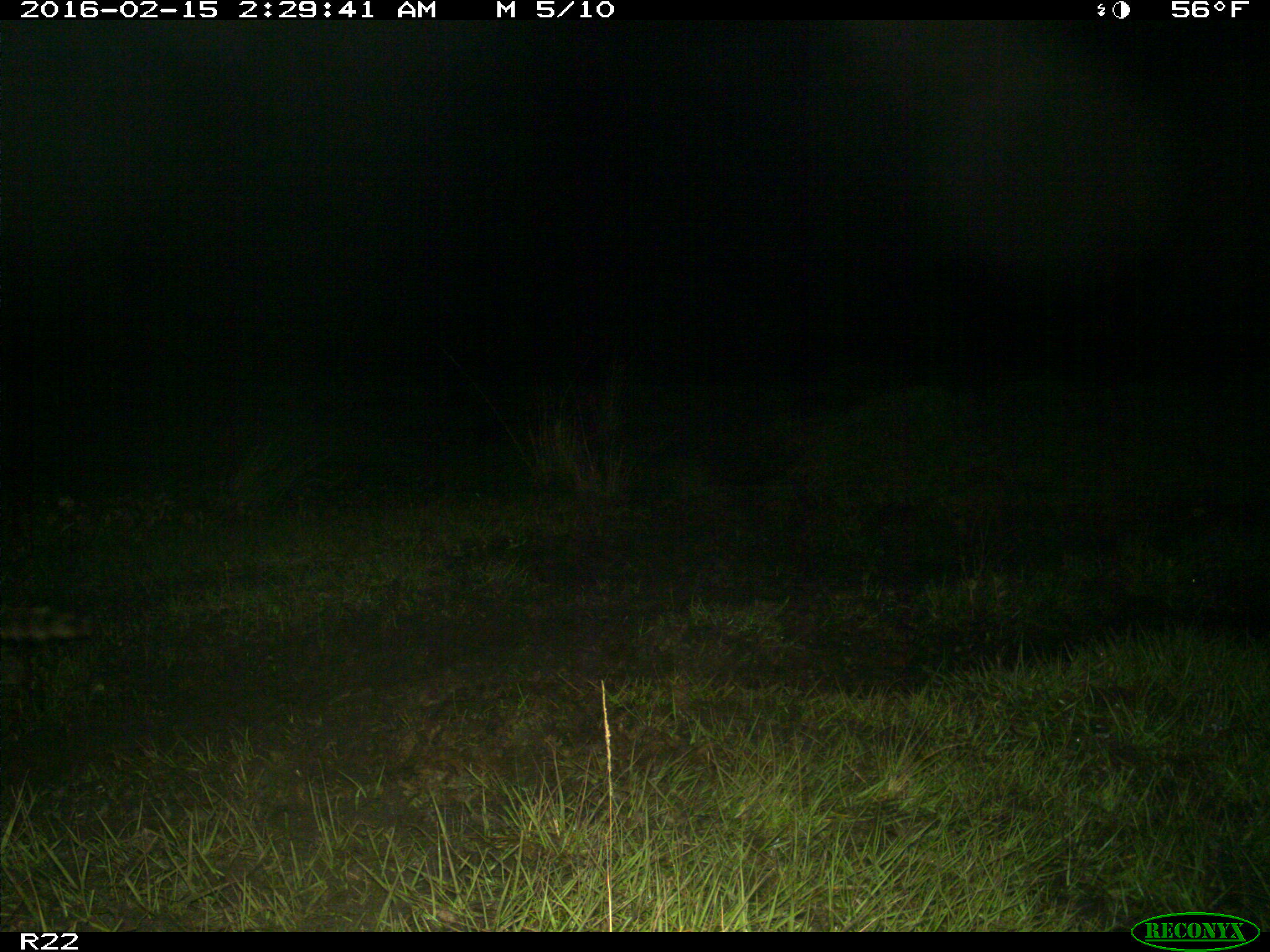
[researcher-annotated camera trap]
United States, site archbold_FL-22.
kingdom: Animalia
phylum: Chordata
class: Mammalia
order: Carnivora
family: Procyonidae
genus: Procyon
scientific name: Procyon lotor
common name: common raccoon